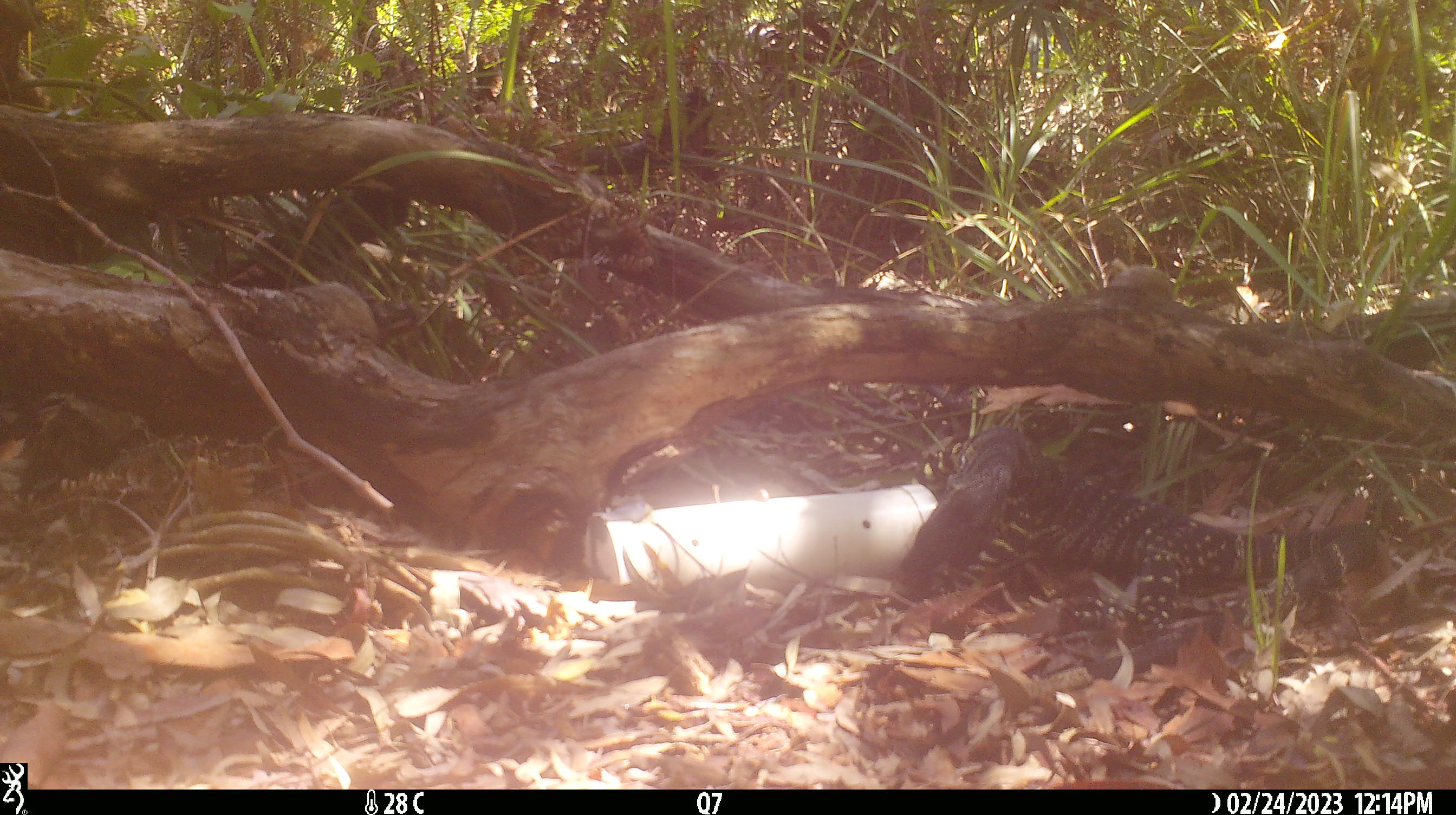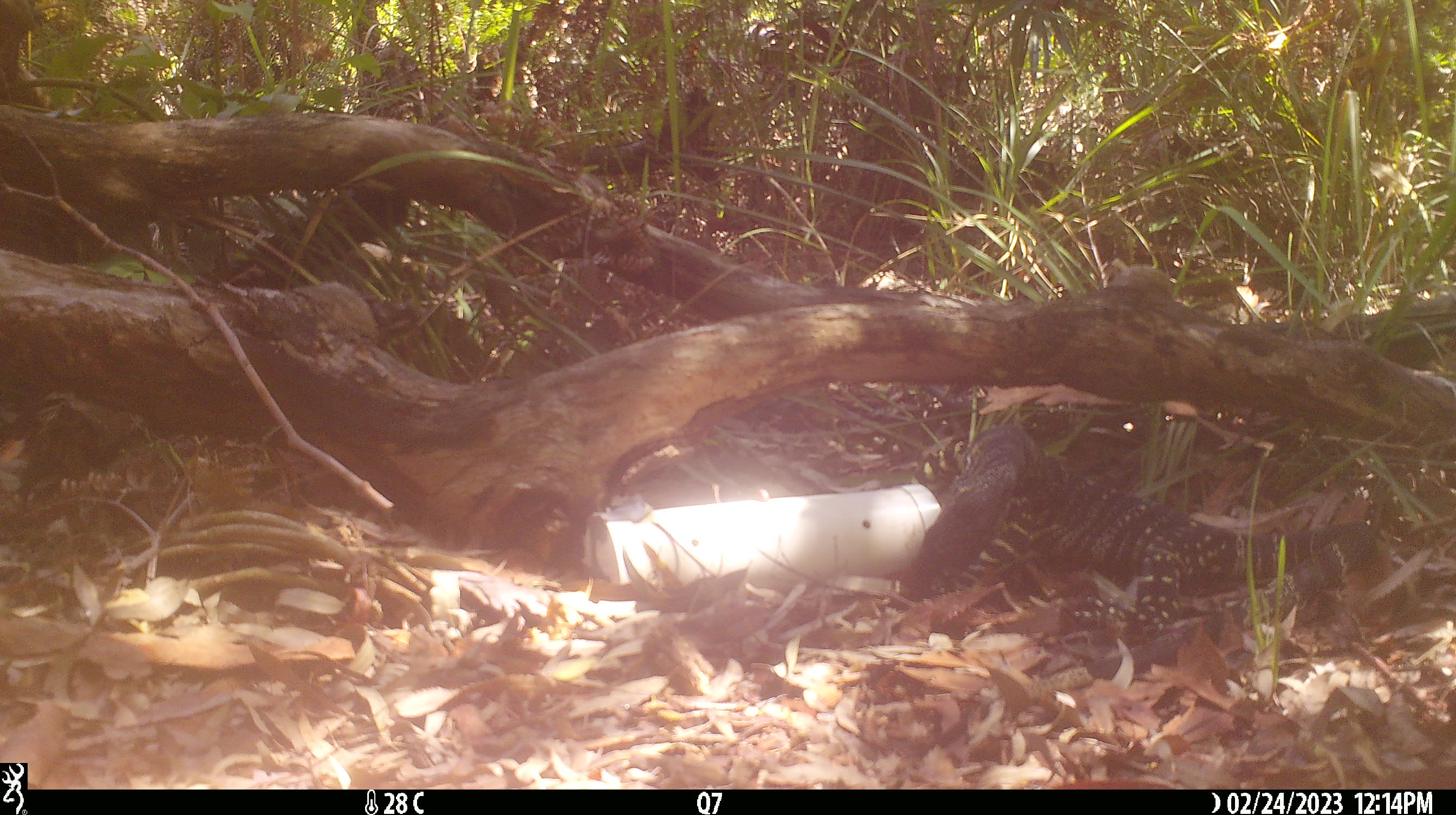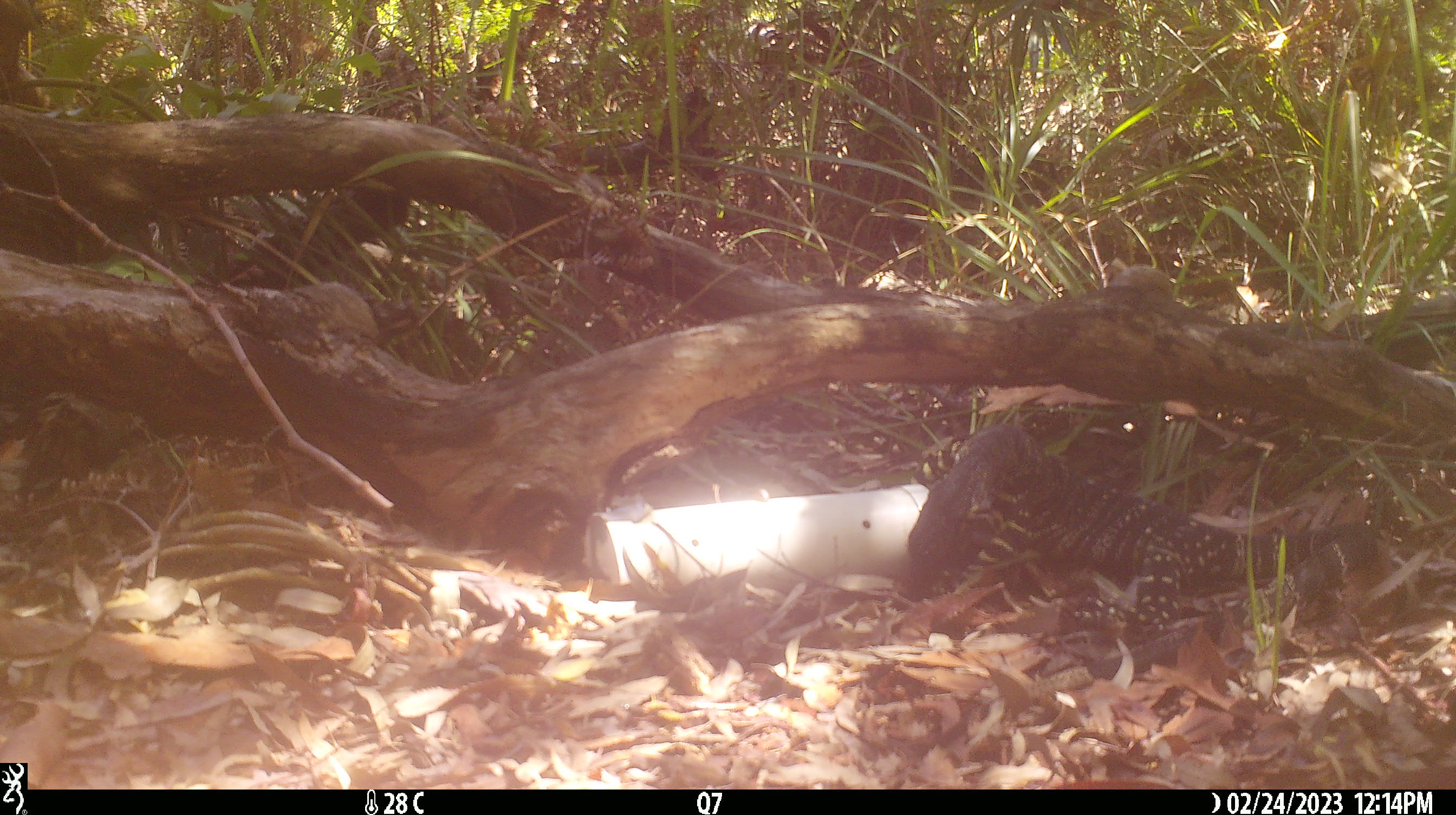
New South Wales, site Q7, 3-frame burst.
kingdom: Animalia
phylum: Chordata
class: Reptilia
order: Squamata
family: Varanidae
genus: Varanus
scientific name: Varanus varius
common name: lace monitor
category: goanna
Goanna (lace monitor) (Varanus varius).